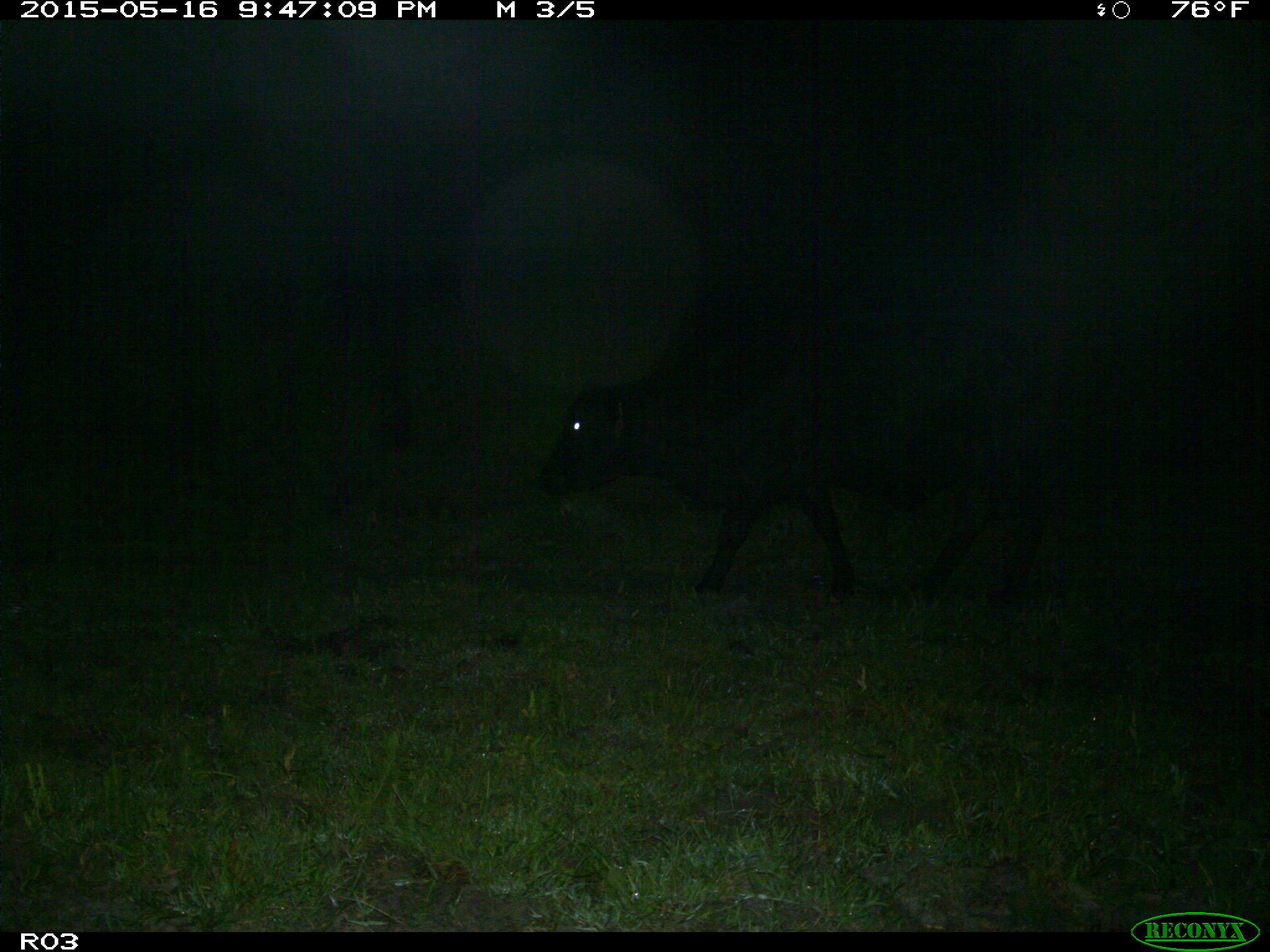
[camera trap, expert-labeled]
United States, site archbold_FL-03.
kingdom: Animalia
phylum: Chordata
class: Mammalia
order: Artiodactyla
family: Bovidae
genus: Bos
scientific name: Bos taurus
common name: domestic cow